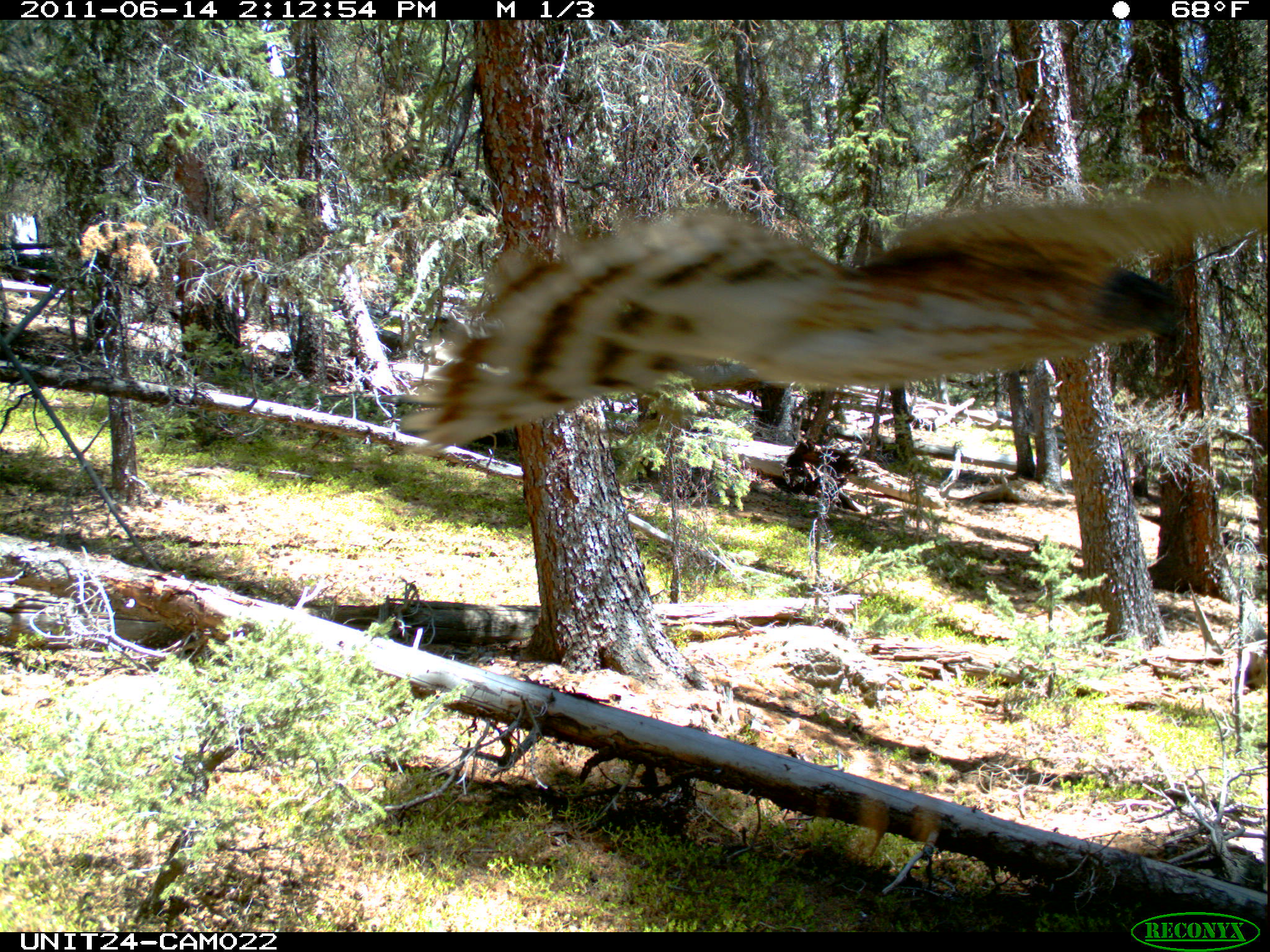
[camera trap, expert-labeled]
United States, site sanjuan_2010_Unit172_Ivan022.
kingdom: Animalia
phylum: Chordata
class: Aves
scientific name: Aves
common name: birds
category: unidentified bird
Unidentified bird (birds) (Aves).